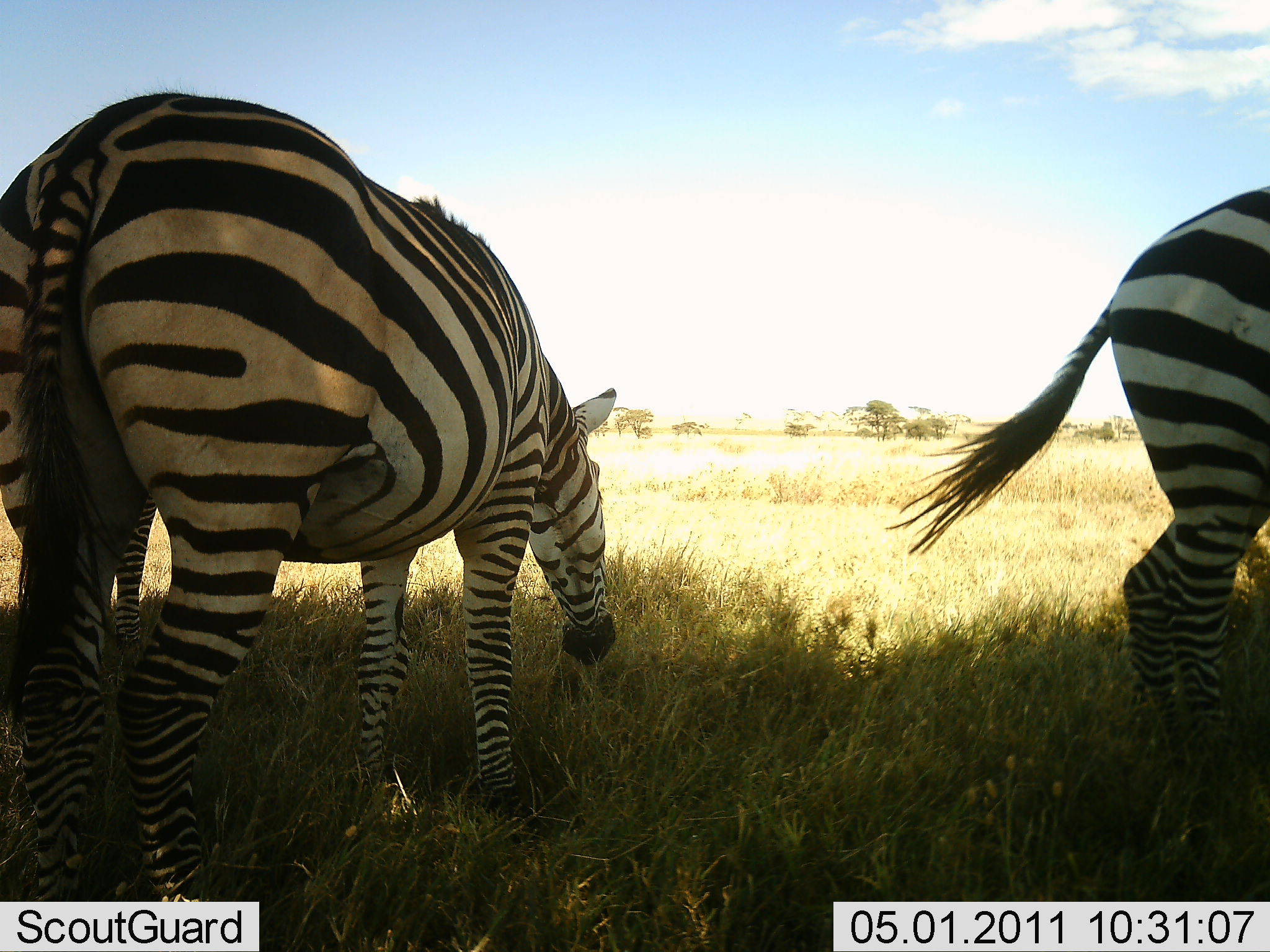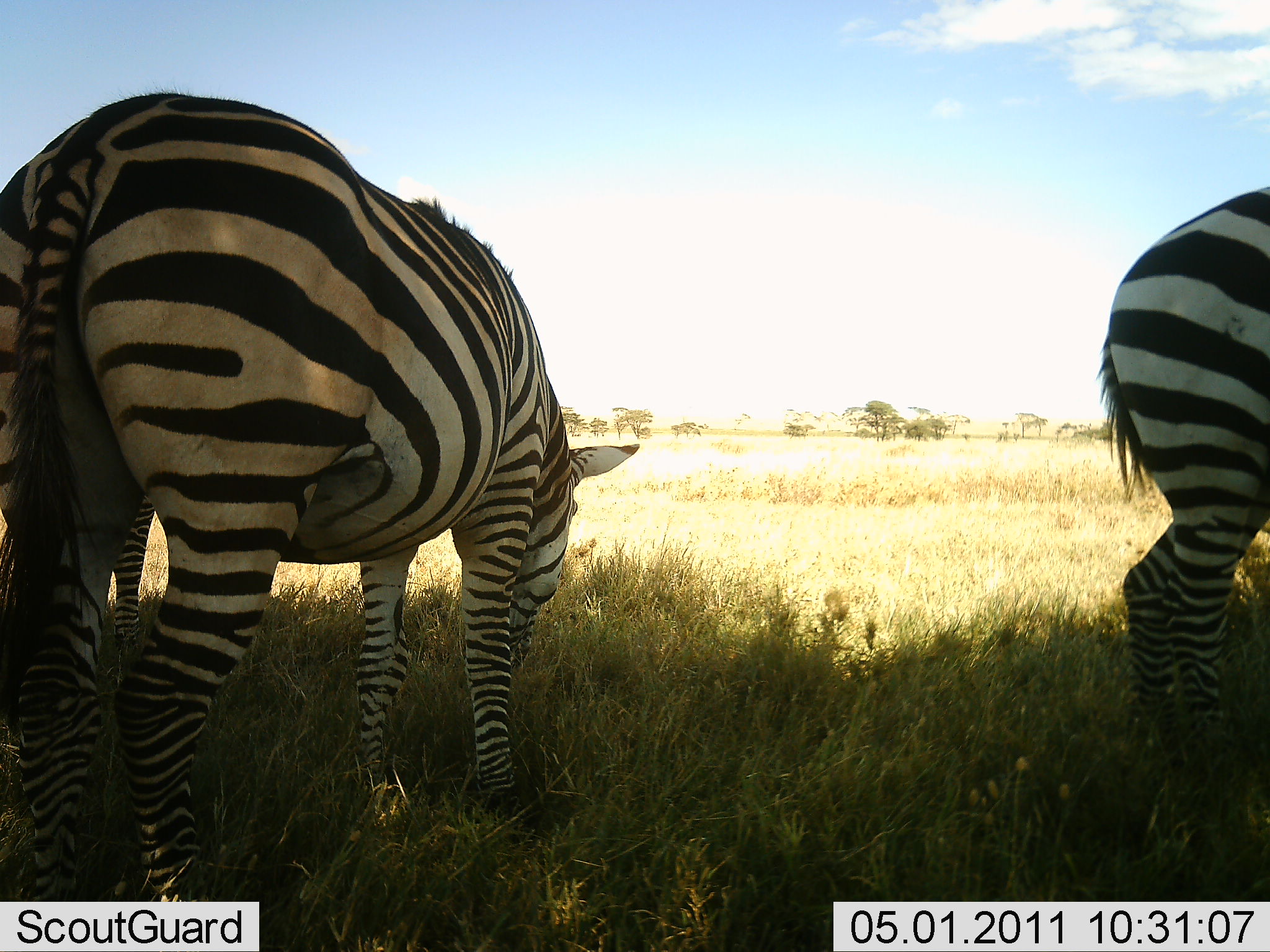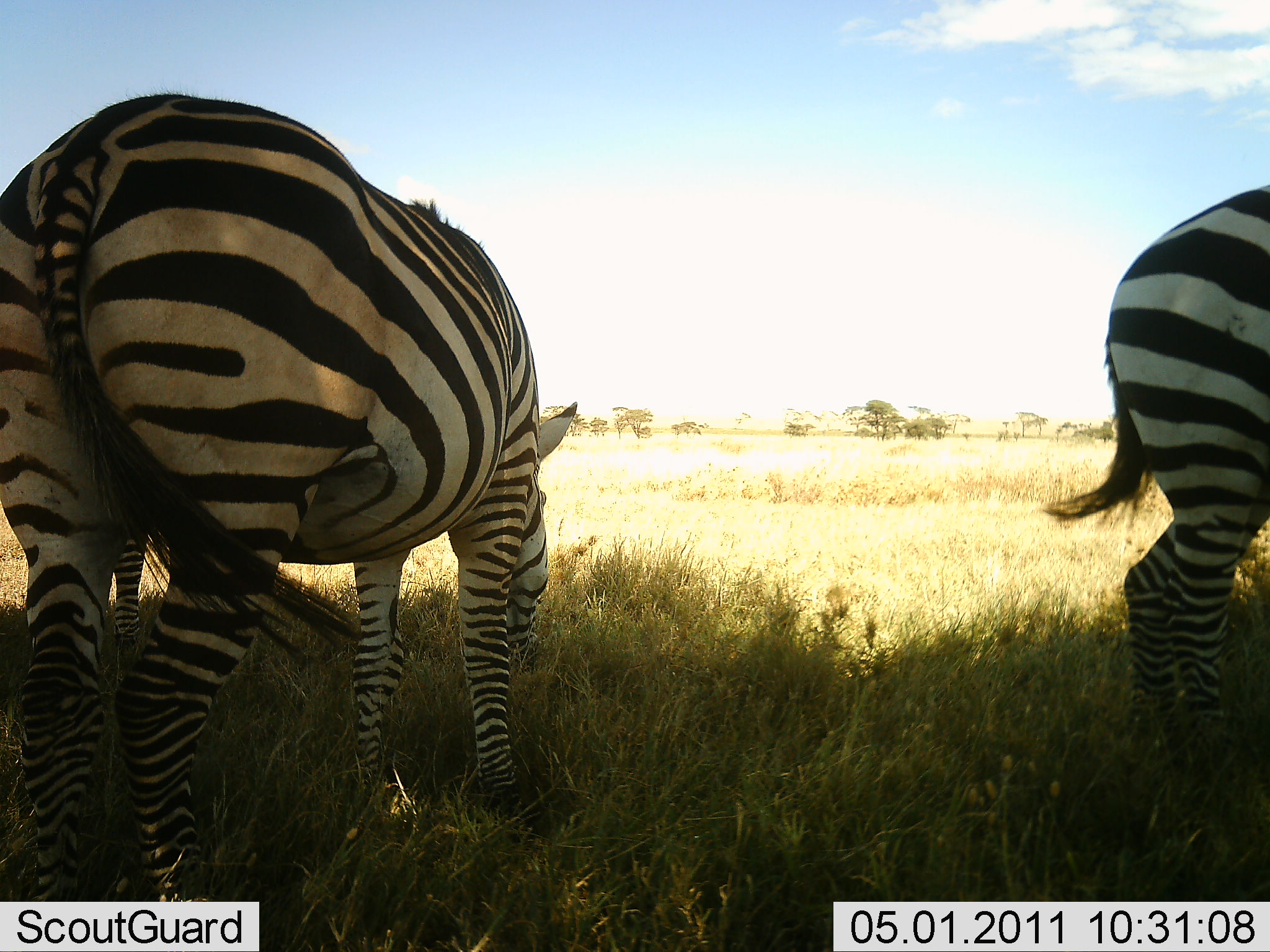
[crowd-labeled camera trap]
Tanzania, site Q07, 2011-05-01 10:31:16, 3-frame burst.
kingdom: Animalia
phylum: Chordata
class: Mammalia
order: Perissodactyla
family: Equidae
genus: Equus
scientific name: Equus quagga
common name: plains zebra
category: zebra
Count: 2.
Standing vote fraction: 29%.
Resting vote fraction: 0%.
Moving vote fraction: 0%.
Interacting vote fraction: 0%.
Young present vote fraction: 0%.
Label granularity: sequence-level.